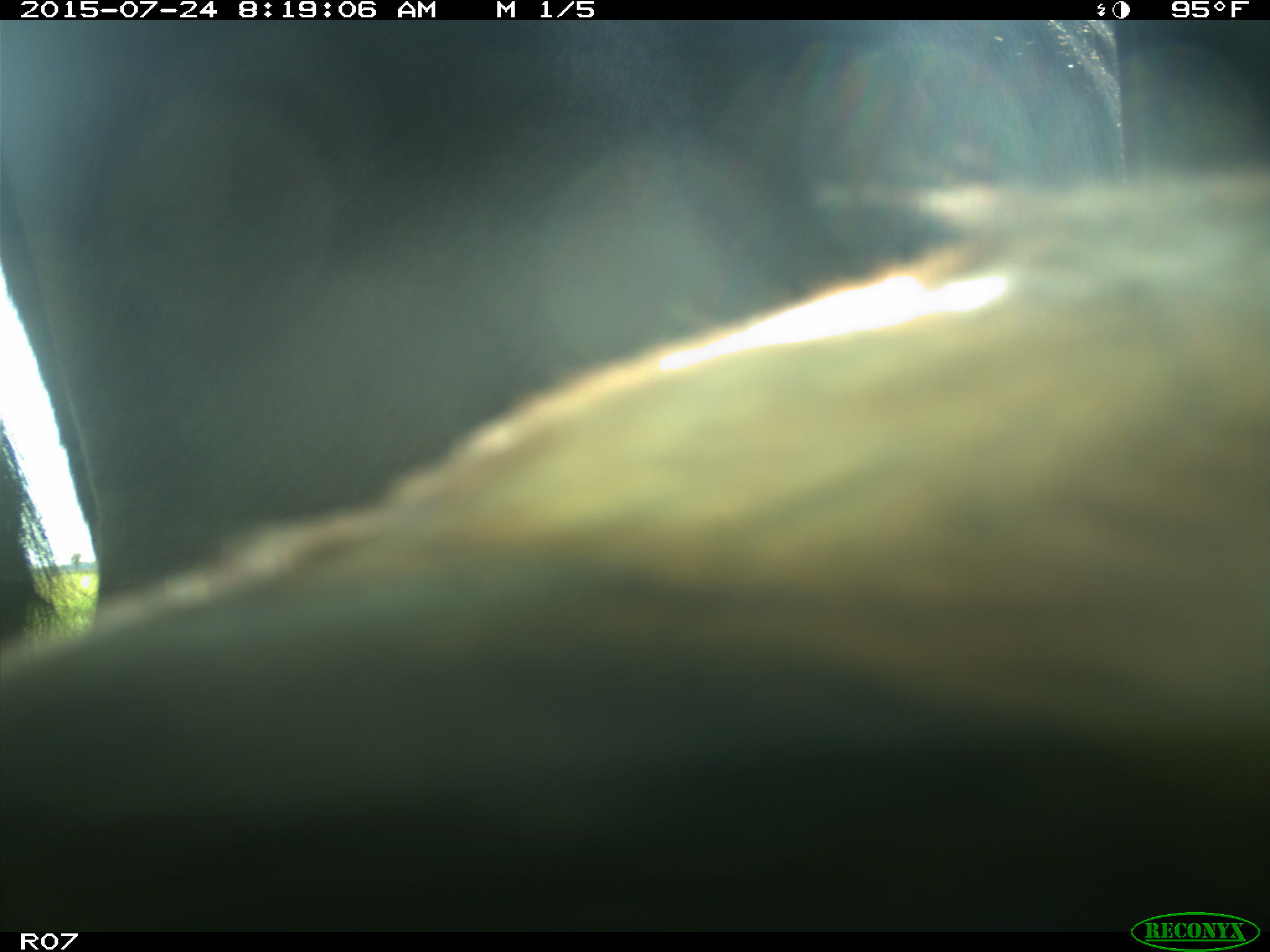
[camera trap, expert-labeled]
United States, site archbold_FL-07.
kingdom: Animalia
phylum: Chordata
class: Mammalia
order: Artiodactyla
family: Bovidae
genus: Bos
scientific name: Bos taurus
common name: domestic cow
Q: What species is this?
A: Bos taurus (domestic cow).